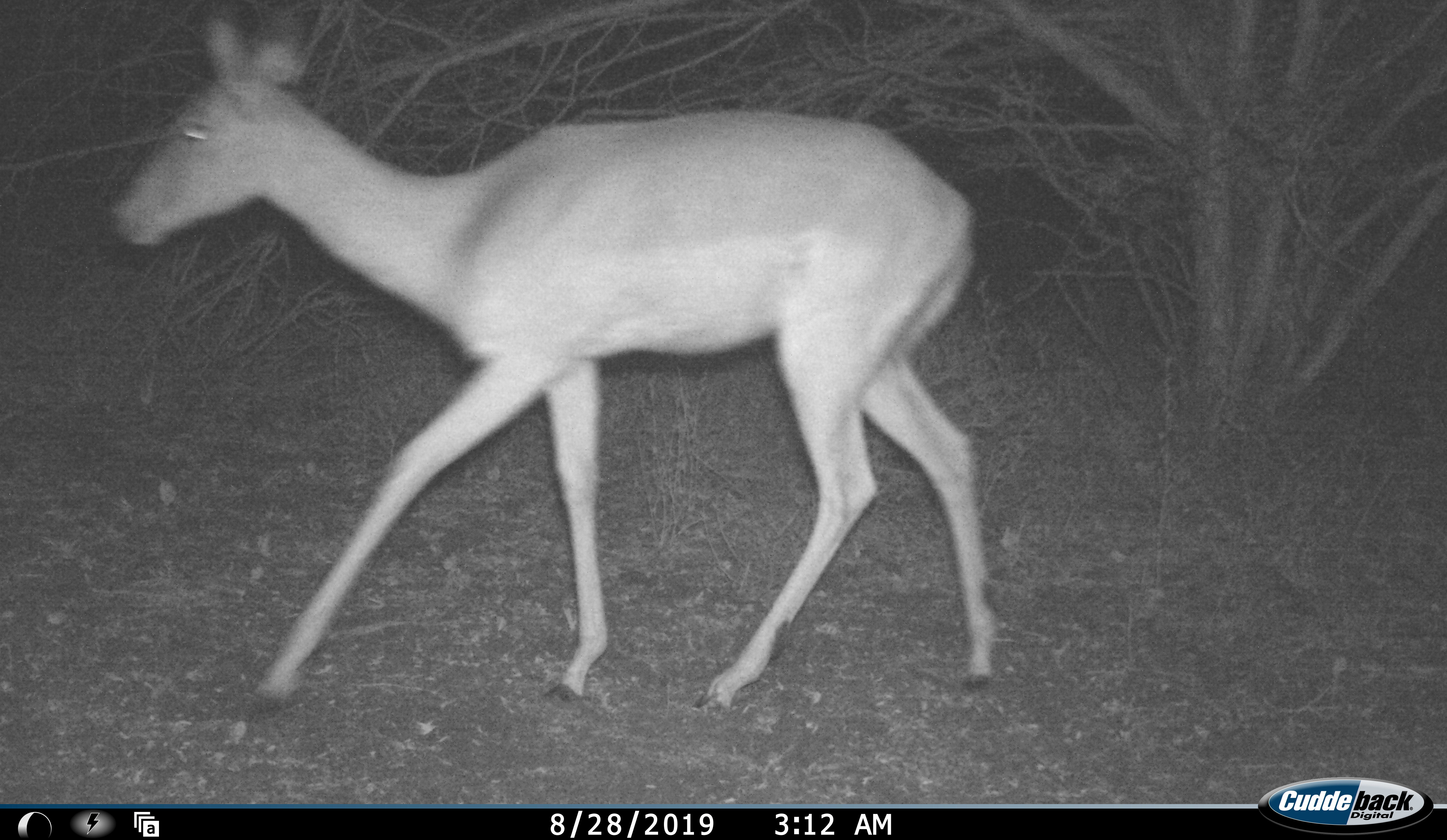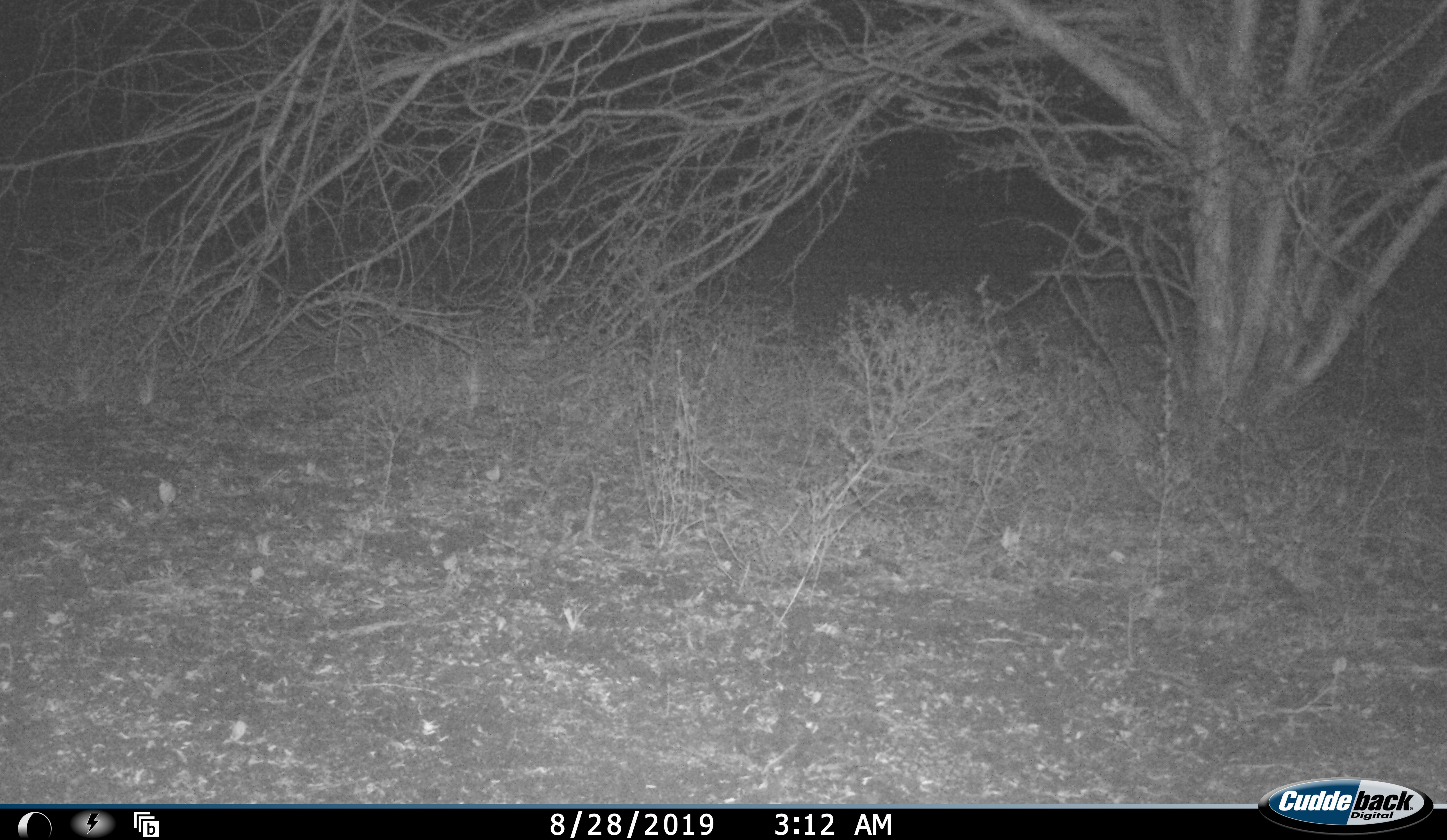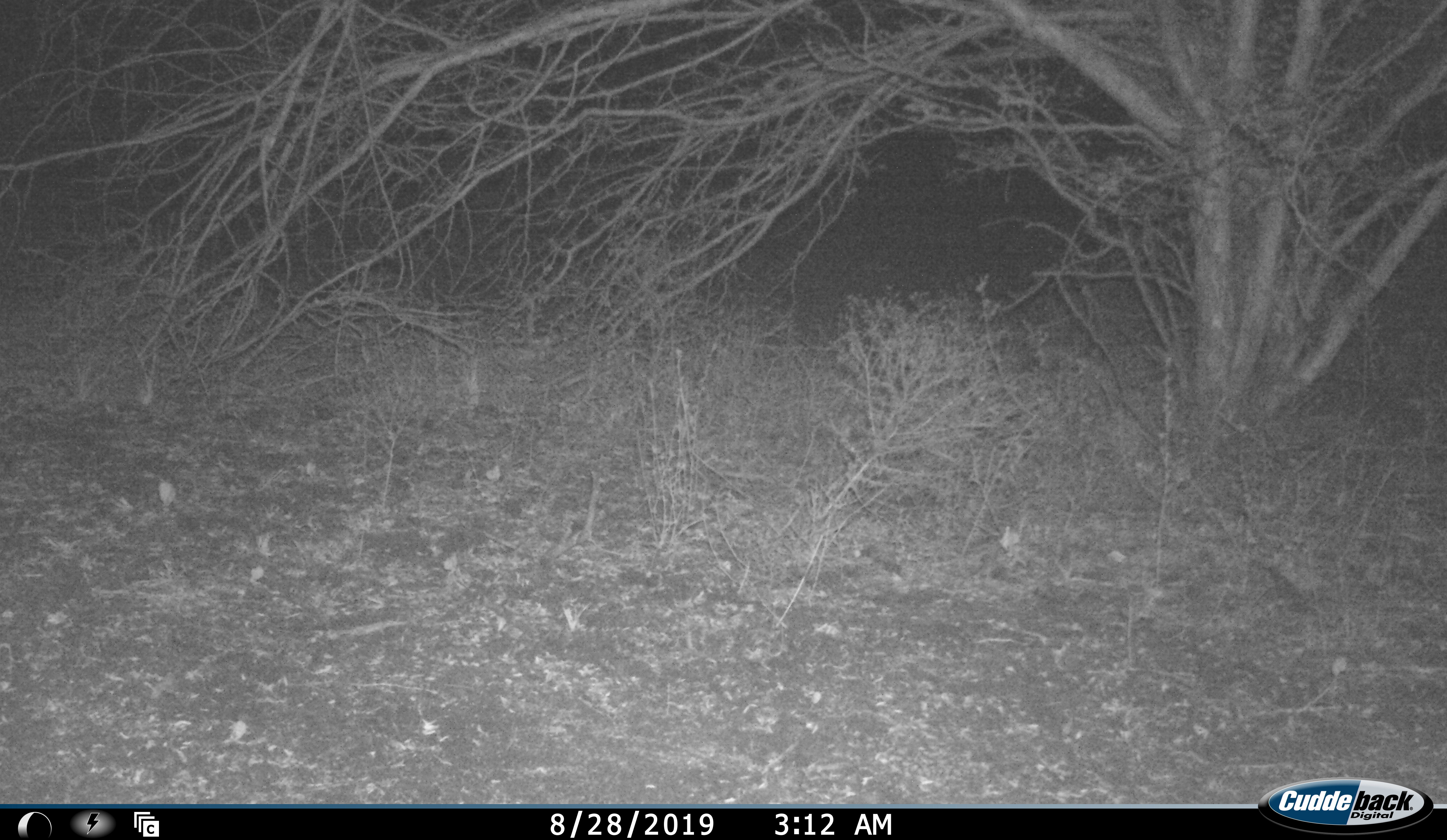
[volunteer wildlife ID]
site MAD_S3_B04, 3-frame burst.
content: unidentified animal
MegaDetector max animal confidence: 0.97